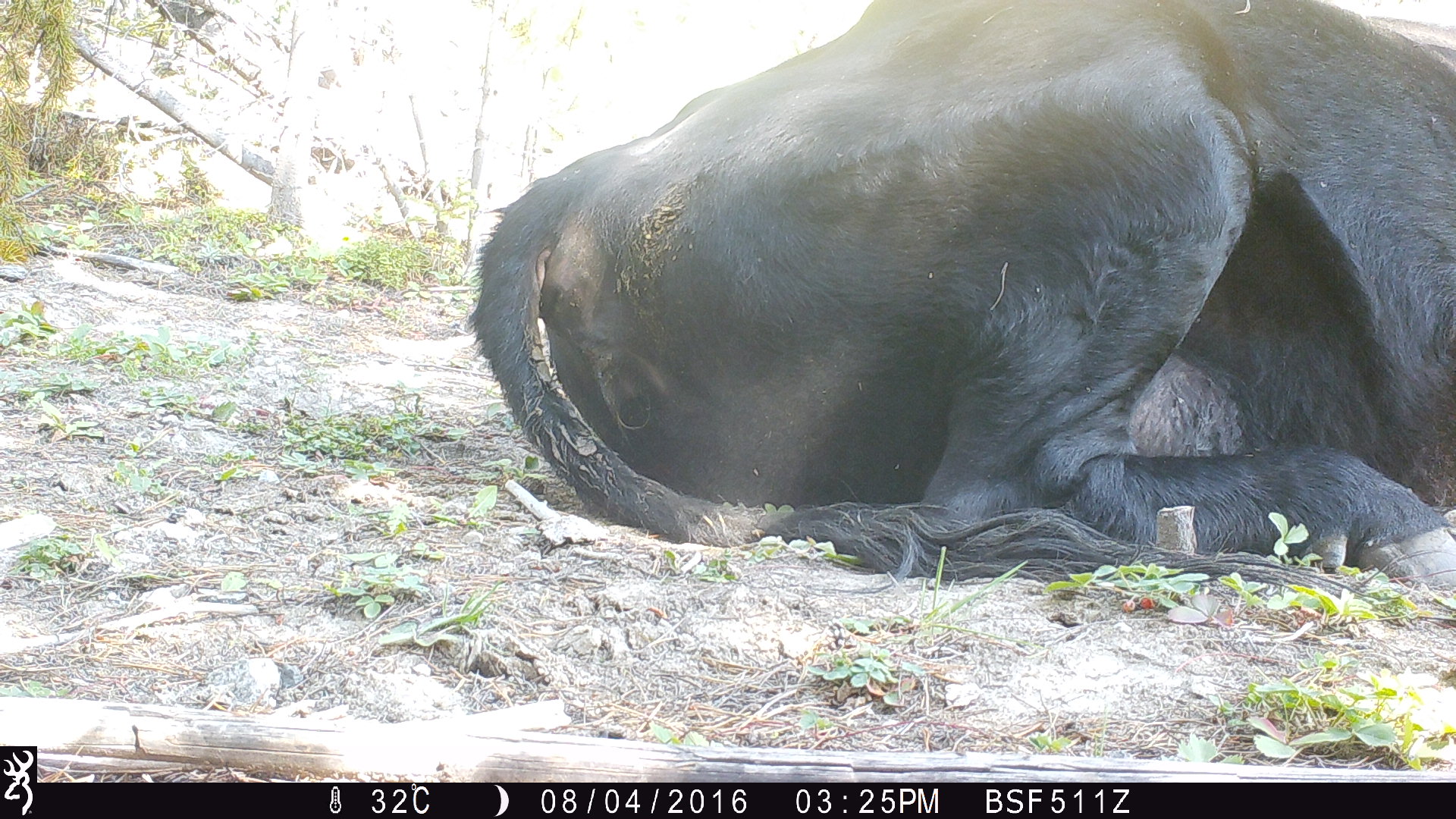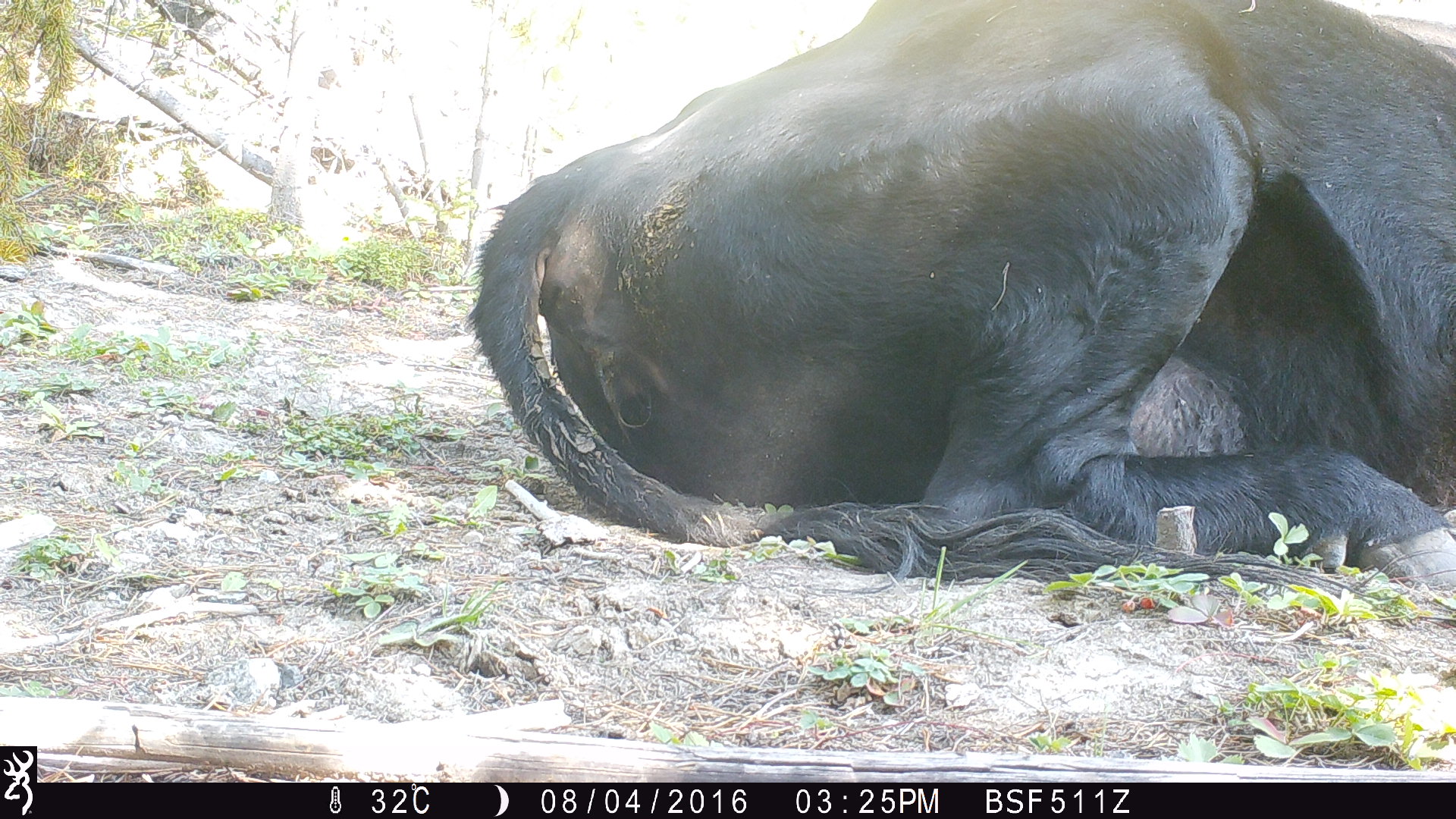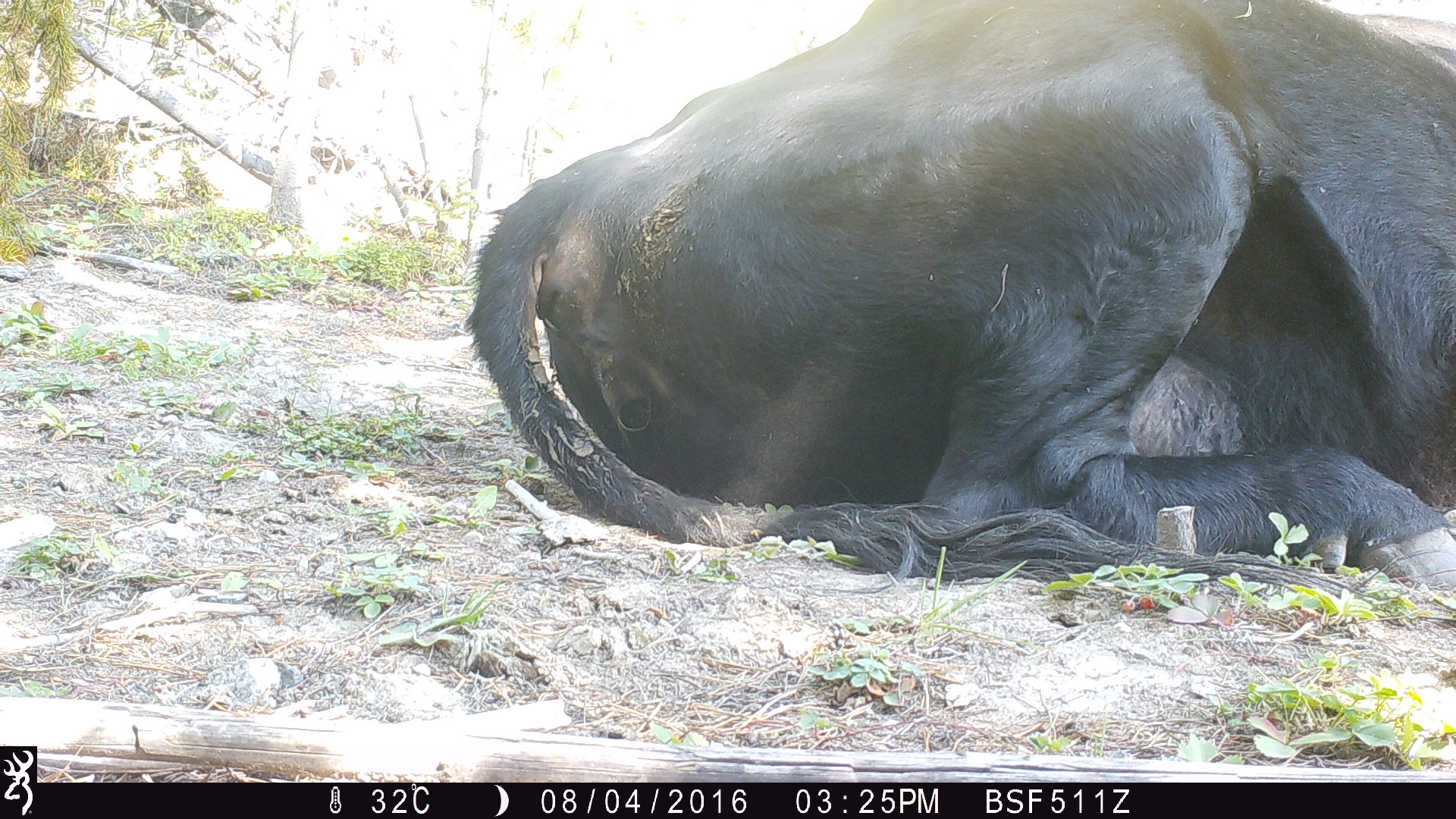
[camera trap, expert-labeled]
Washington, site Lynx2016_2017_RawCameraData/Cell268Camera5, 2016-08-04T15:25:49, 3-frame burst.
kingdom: Animalia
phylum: Chordata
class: Mammalia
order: Artiodactyla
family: Bovidae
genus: Bos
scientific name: Bos taurus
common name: domestic cattle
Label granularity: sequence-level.